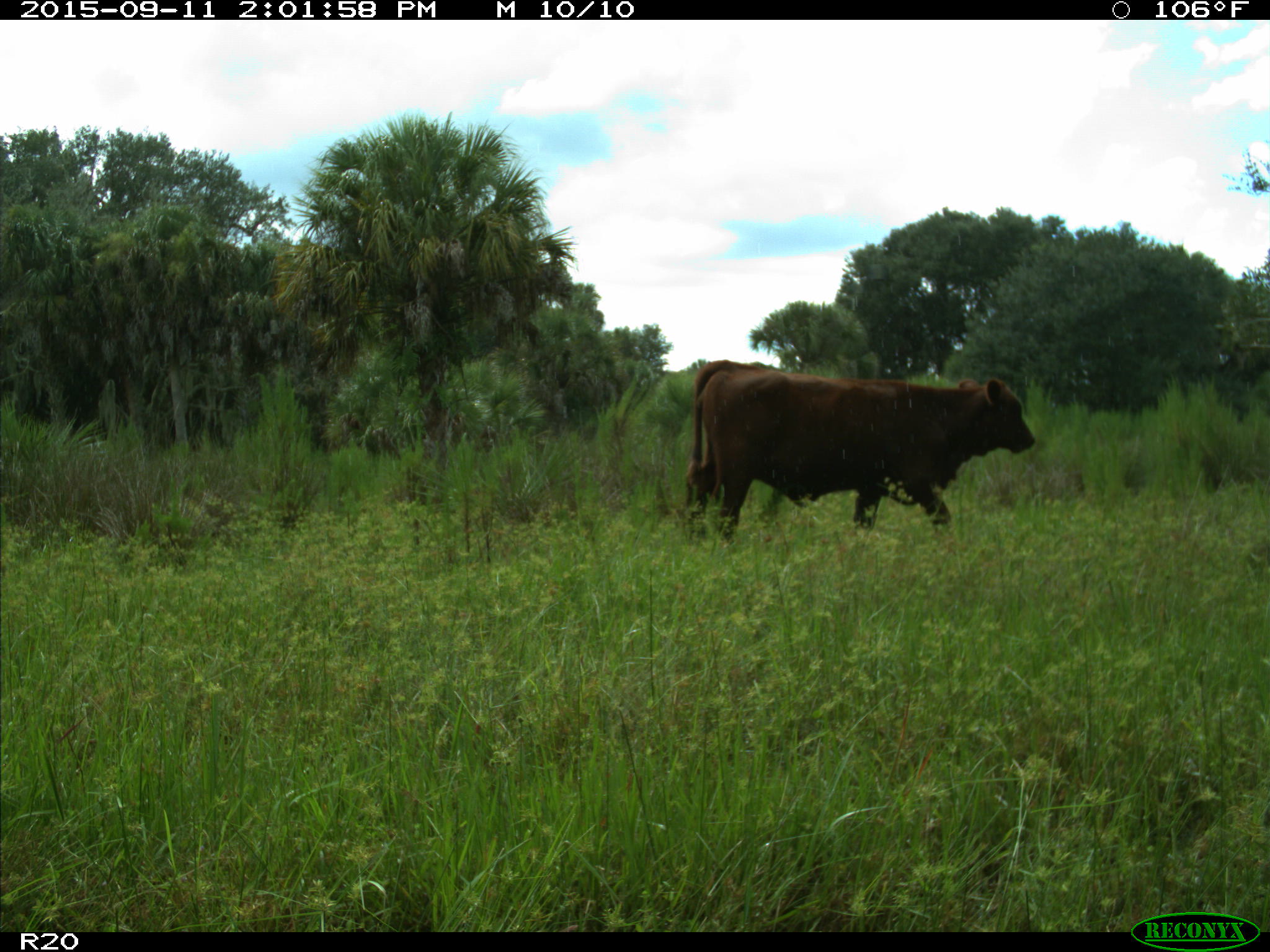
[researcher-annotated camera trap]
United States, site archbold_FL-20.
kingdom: Animalia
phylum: Chordata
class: Mammalia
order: Artiodactyla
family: Bovidae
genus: Bos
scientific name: Bos taurus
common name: domestic cow